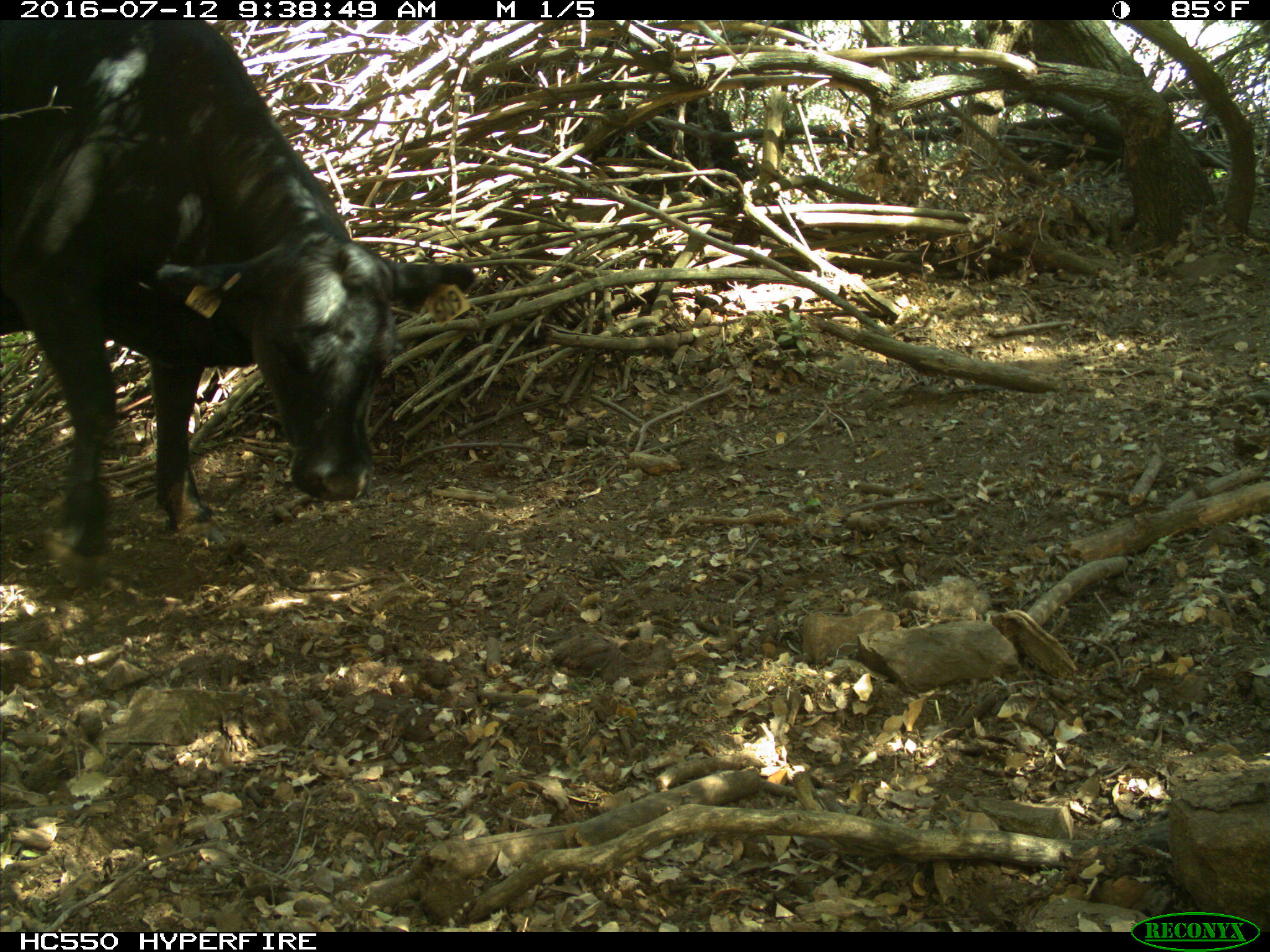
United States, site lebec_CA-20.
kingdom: Animalia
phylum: Chordata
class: Mammalia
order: Artiodactyla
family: Bovidae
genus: Bos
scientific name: Bos taurus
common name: domestic cow